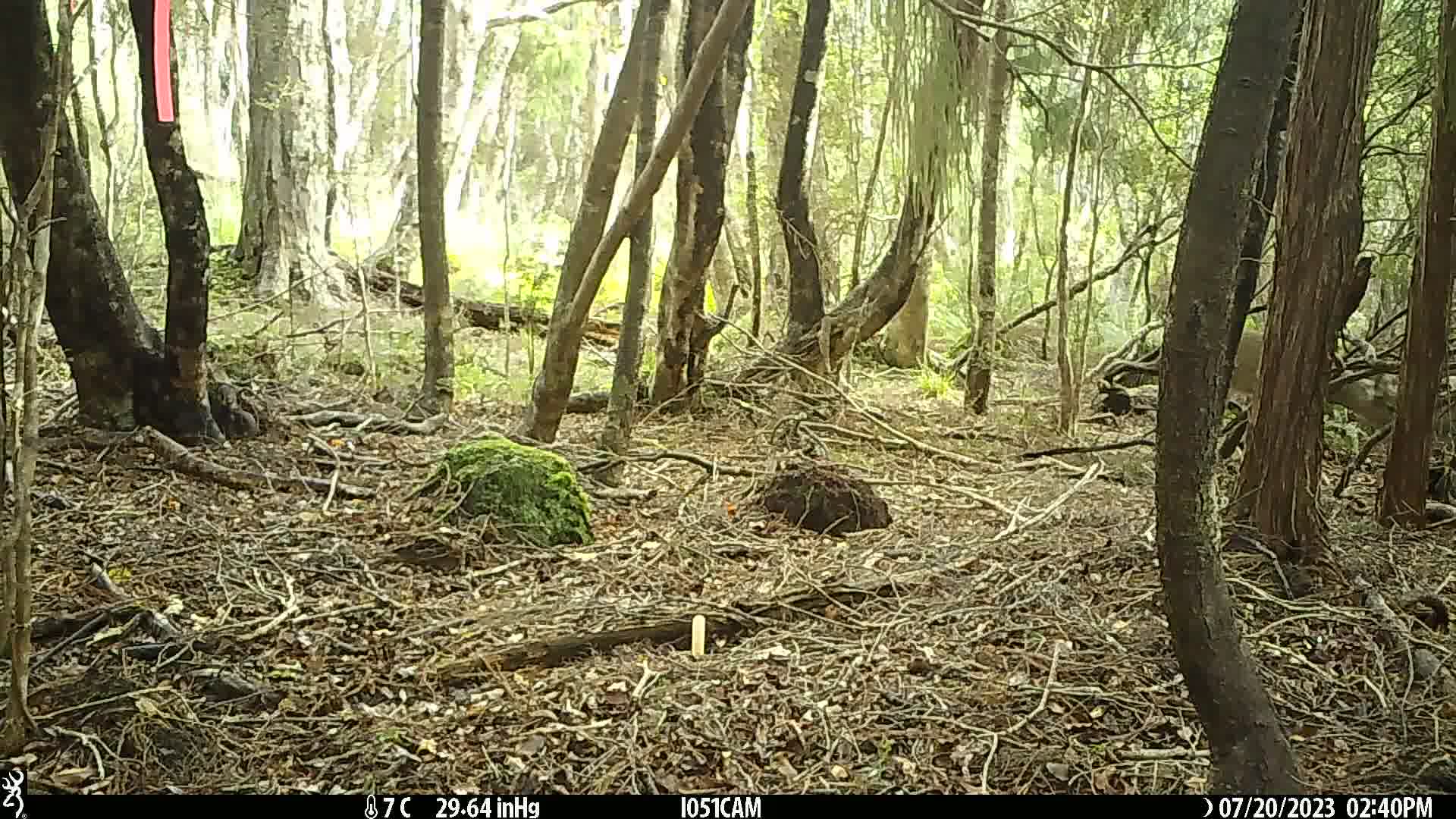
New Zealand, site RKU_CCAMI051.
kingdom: Animalia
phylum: Chordata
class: Mammalia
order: Artiodactyla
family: Cervidae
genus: Odocoileus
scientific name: Odocoileus virginianus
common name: white-tailed deer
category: white tailed deer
White tailed deer (white-tailed deer) (Odocoileus virginianus).